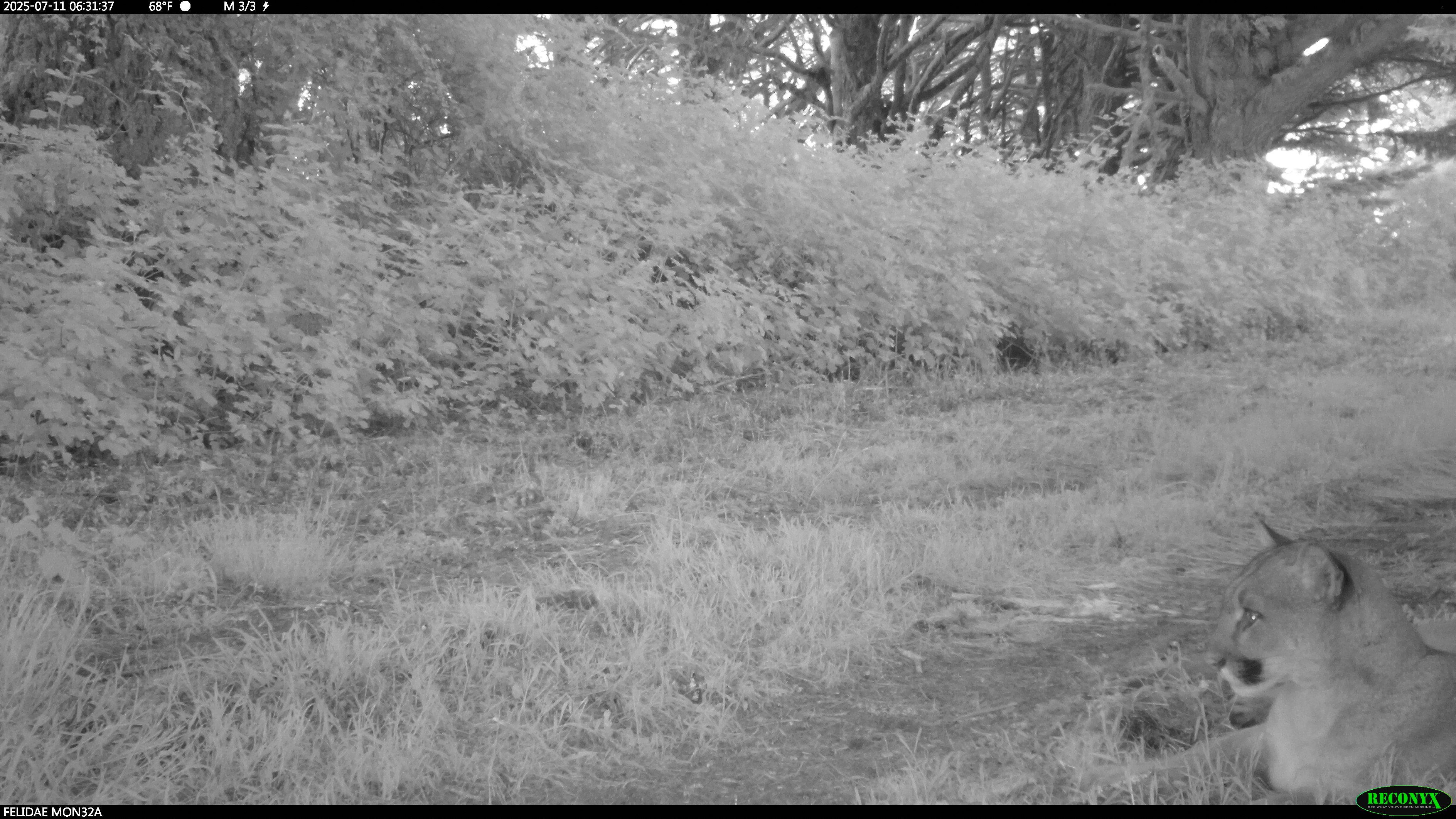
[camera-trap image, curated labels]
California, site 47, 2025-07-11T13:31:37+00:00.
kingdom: Animalia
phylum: Chordata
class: Mammalia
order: Carnivora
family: Felidae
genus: Puma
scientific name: Puma concolor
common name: puma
Puma (Puma concolor).